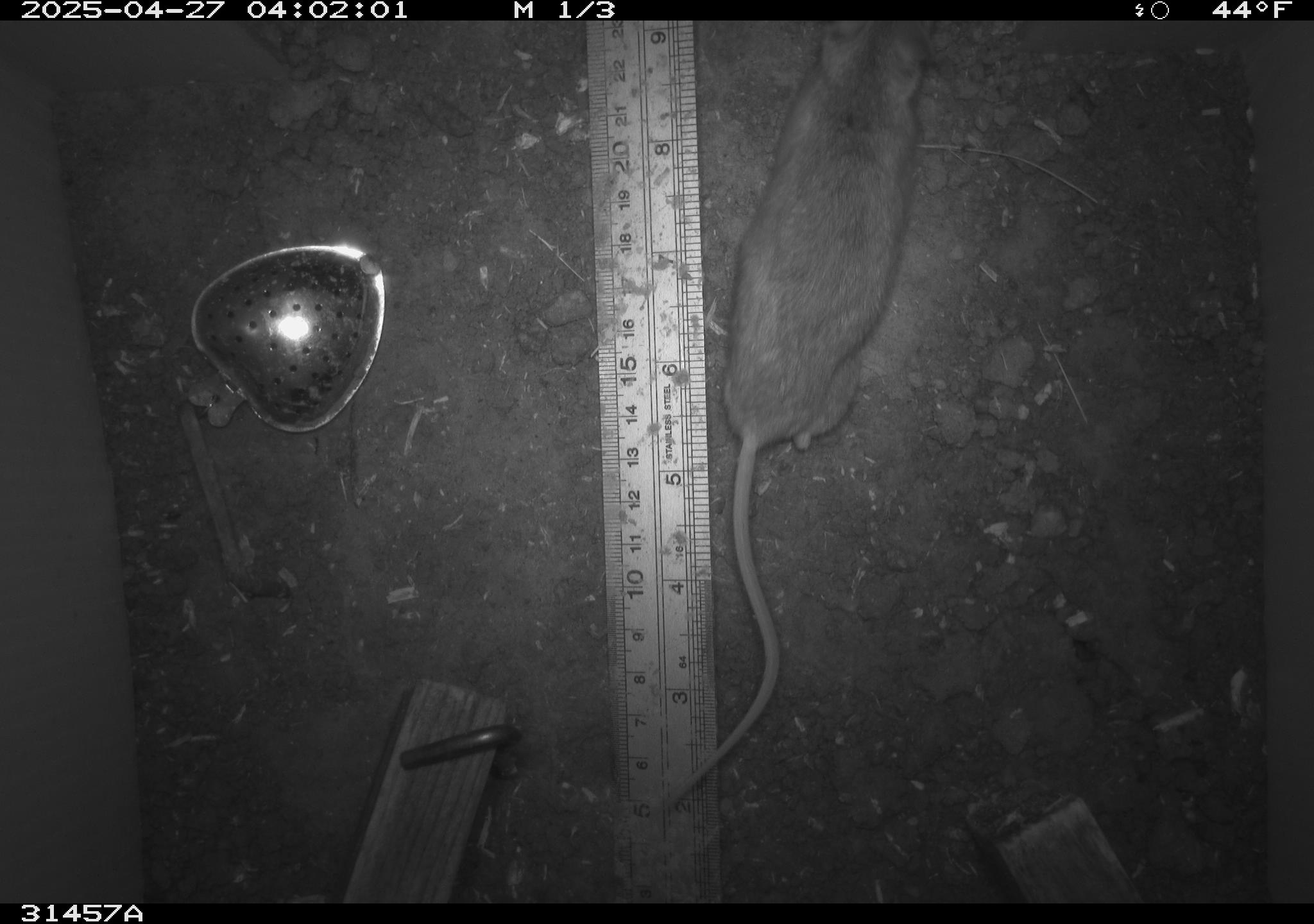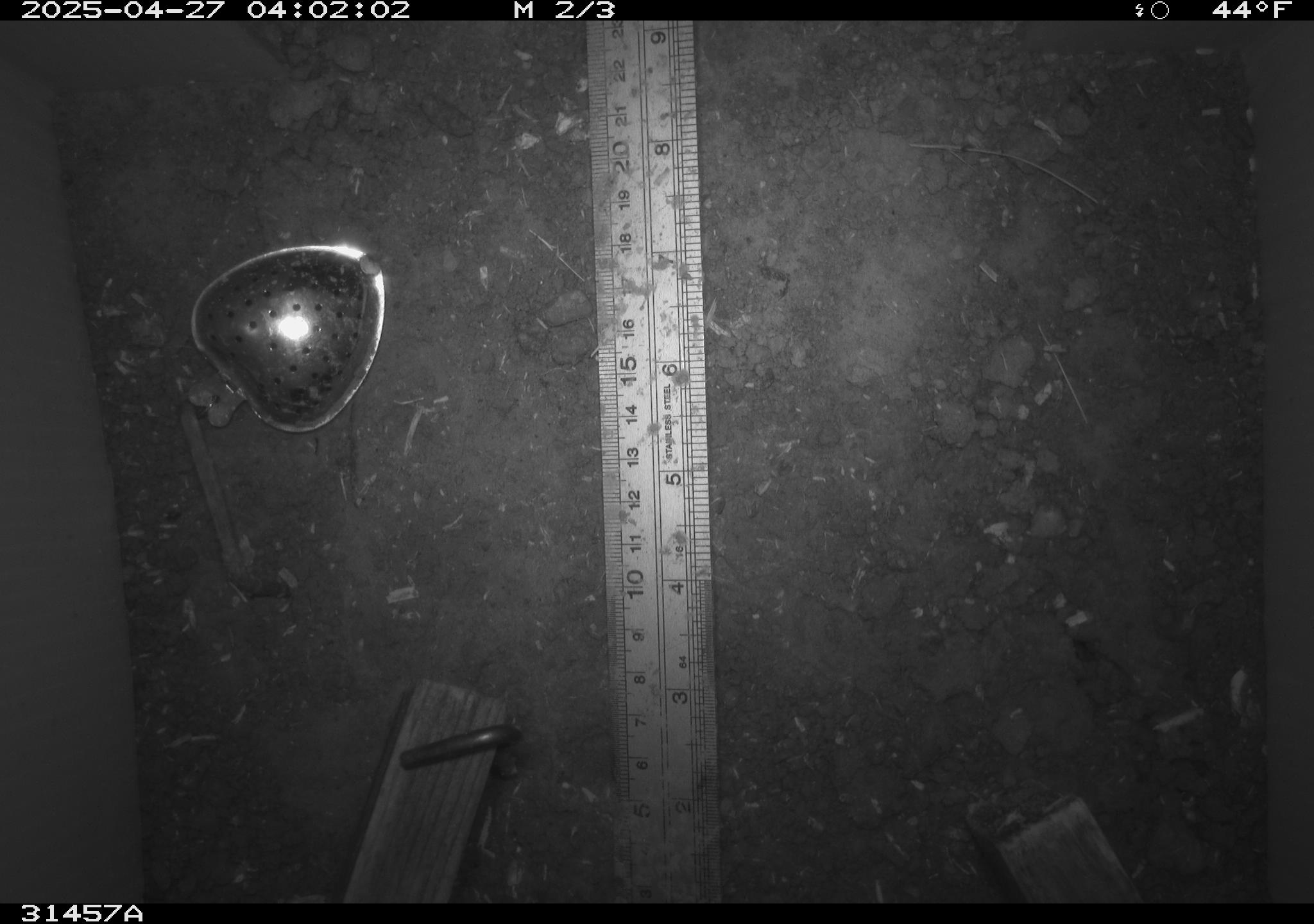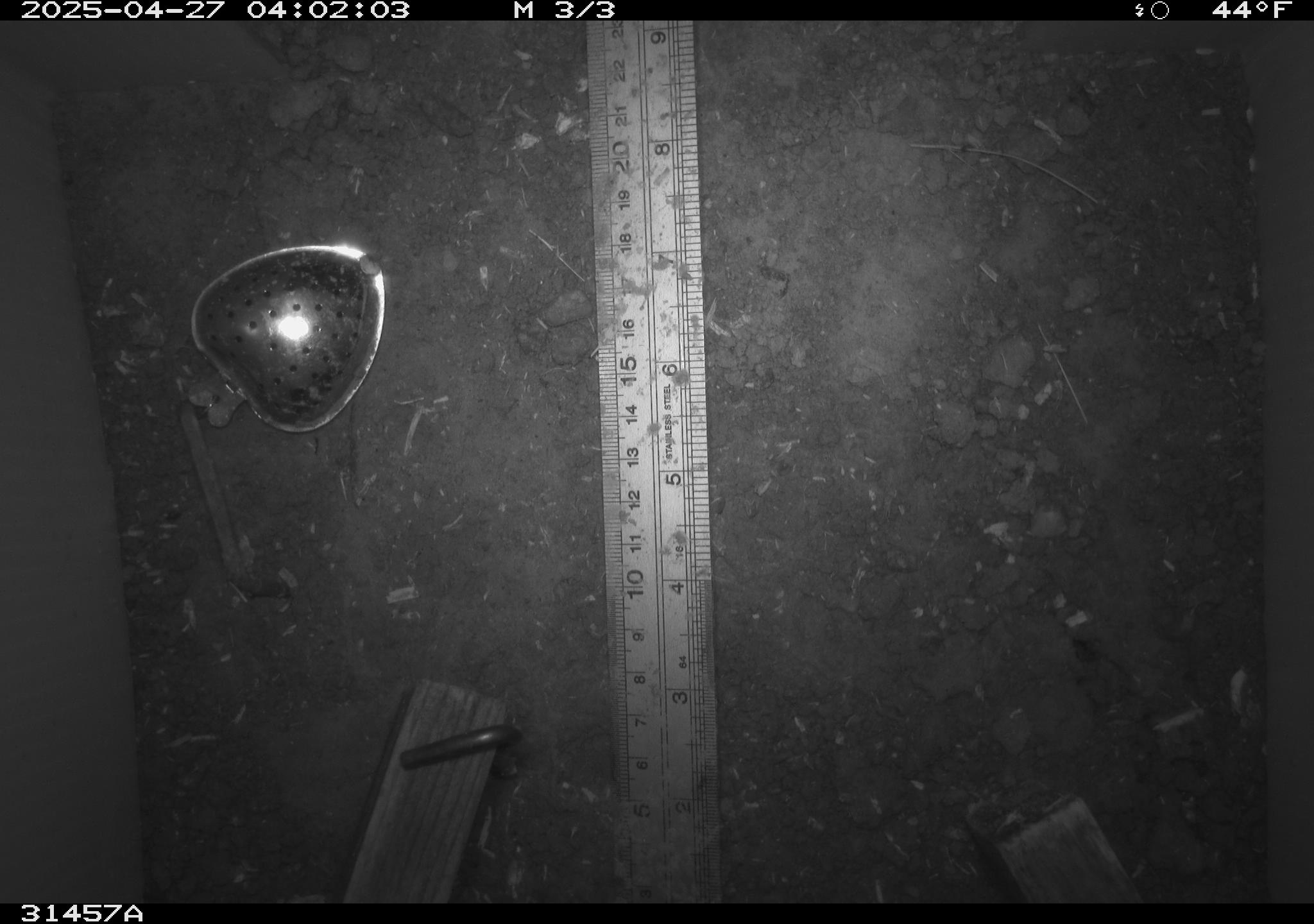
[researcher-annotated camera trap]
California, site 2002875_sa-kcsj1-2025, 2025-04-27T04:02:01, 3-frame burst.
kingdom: Animalia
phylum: Chordata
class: Mammalia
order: Rodentia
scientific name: Rodentia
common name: rodent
Rodent (Rodentia).